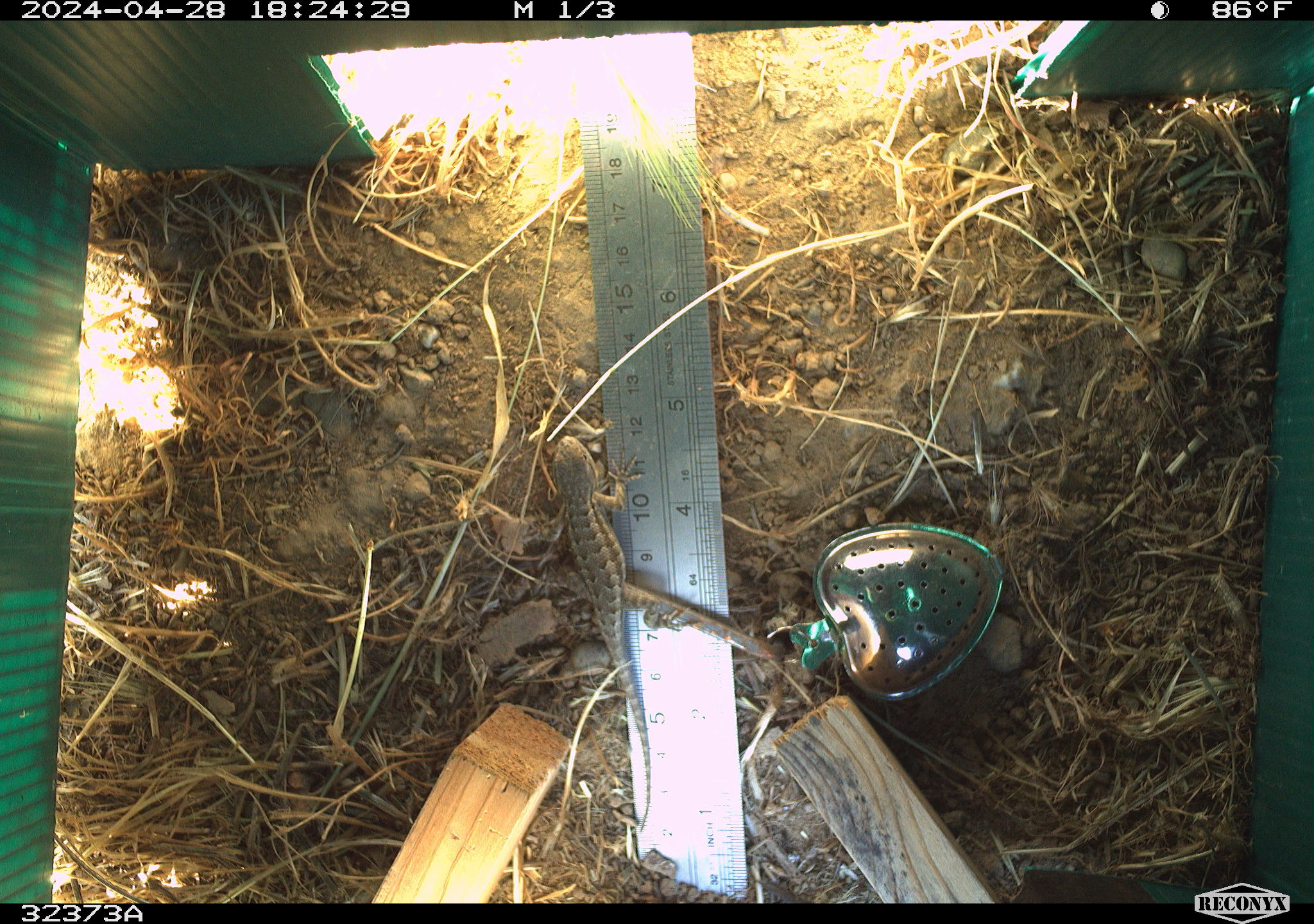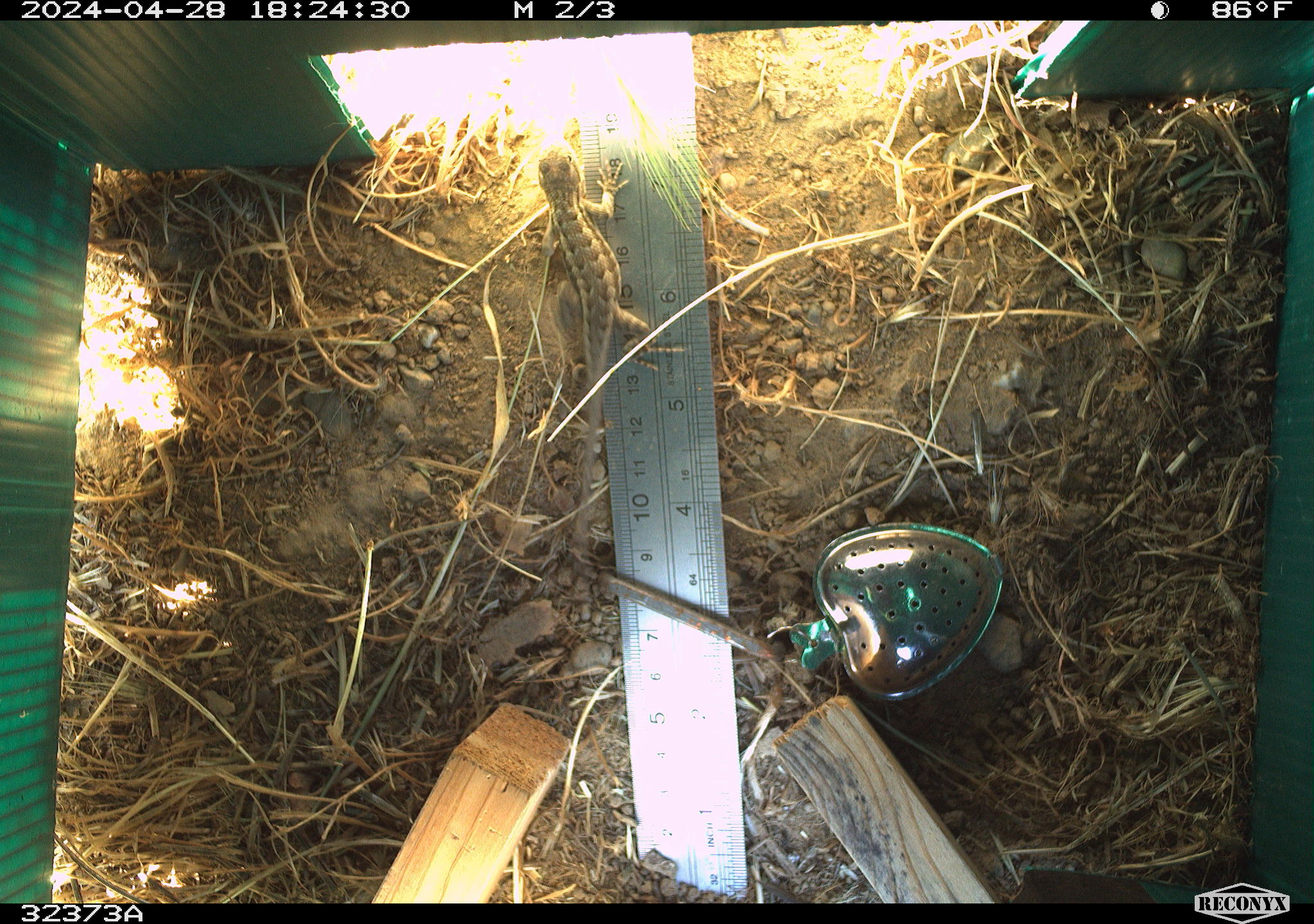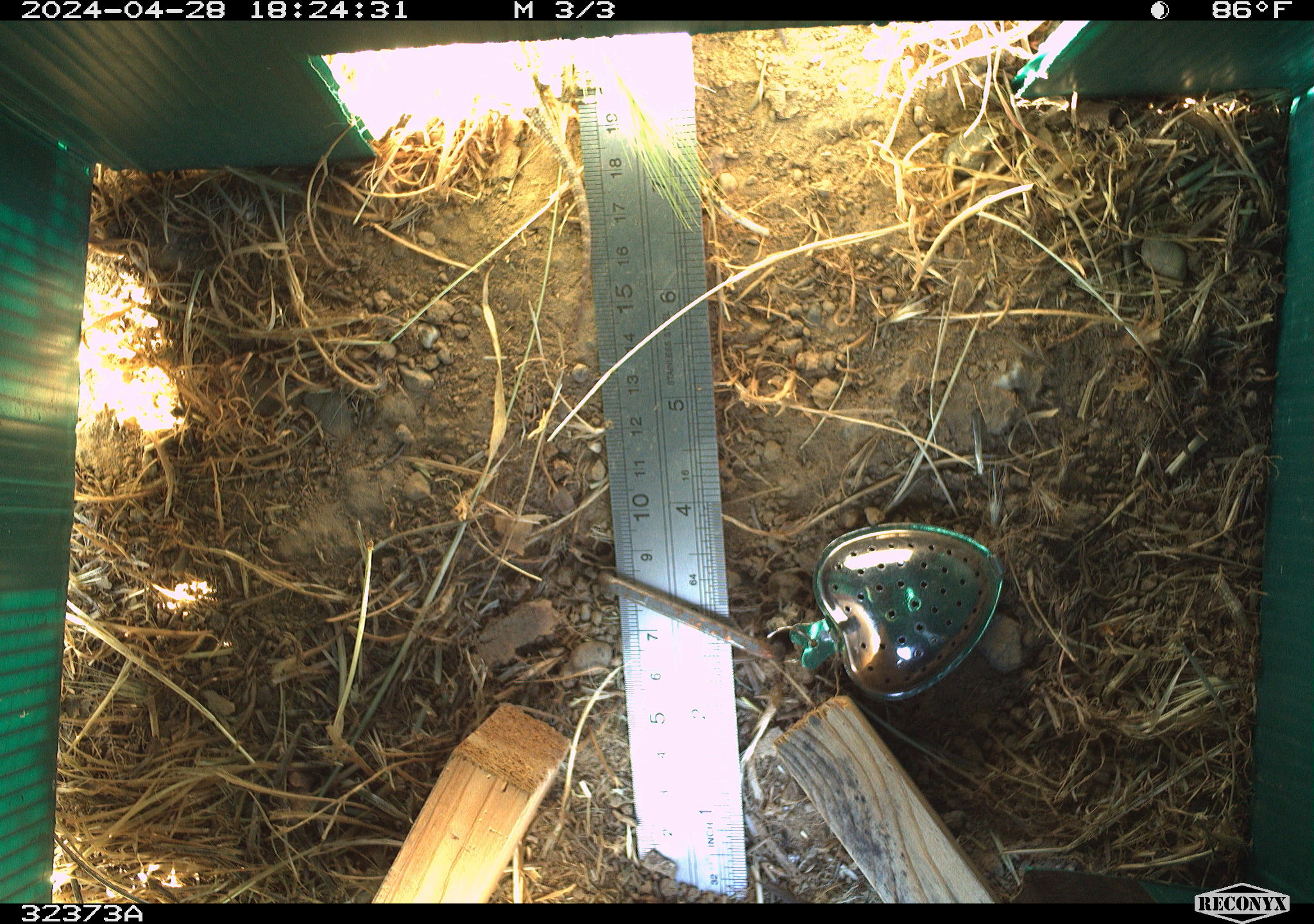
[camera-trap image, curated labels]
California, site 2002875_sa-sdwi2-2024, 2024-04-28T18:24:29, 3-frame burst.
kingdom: Animalia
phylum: Chordata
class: Reptilia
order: Squamata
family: Phrynosomatidae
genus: Sceloporus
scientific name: Sceloporus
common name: spiny lizards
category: sceloporus species